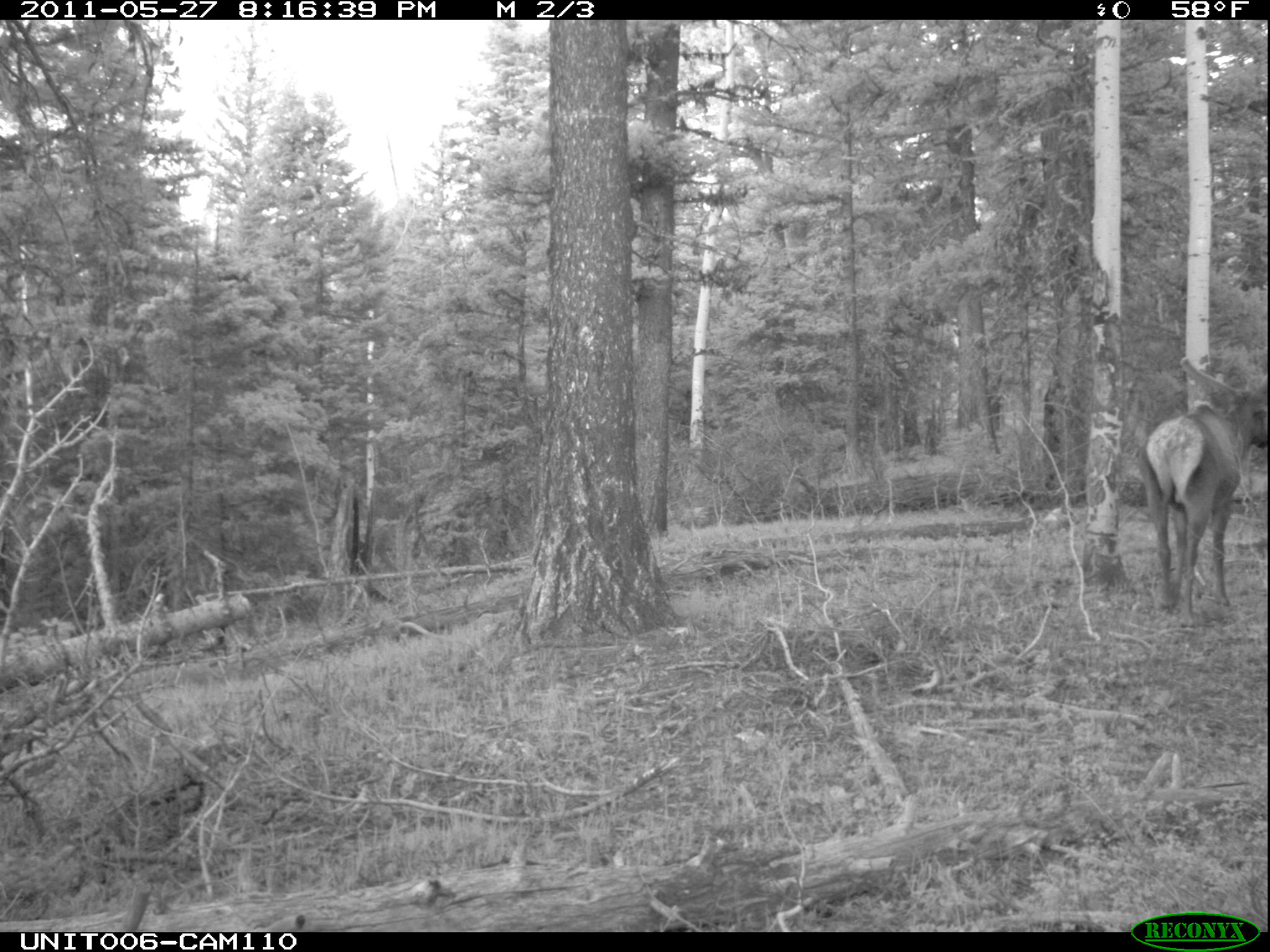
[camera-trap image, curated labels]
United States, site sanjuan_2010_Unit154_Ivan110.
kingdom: Animalia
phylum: Chordata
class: Mammalia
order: Artiodactyla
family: Cervidae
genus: Cervus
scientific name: Cervus elaphus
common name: red deer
Cervus elaphus (red deer).